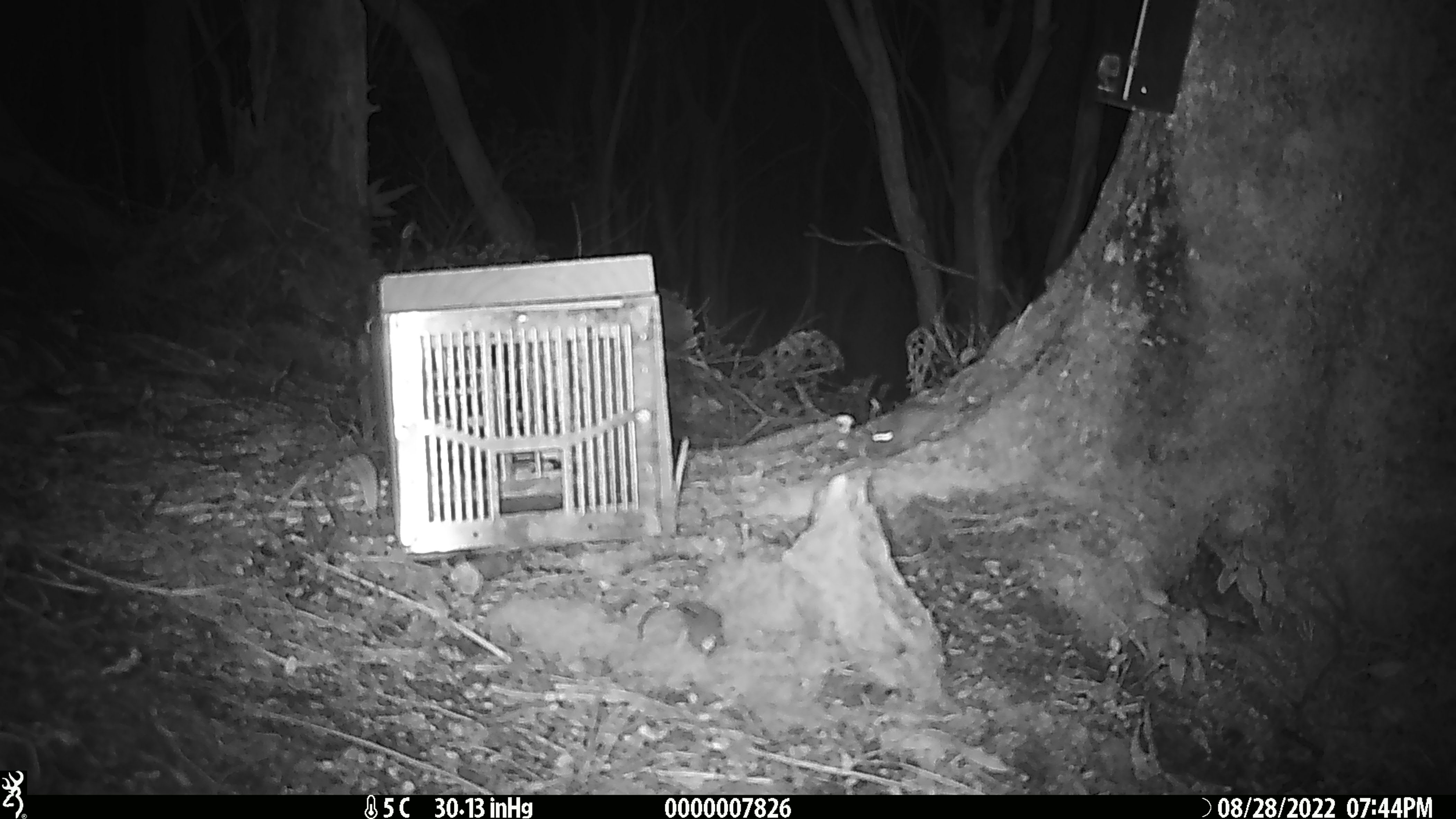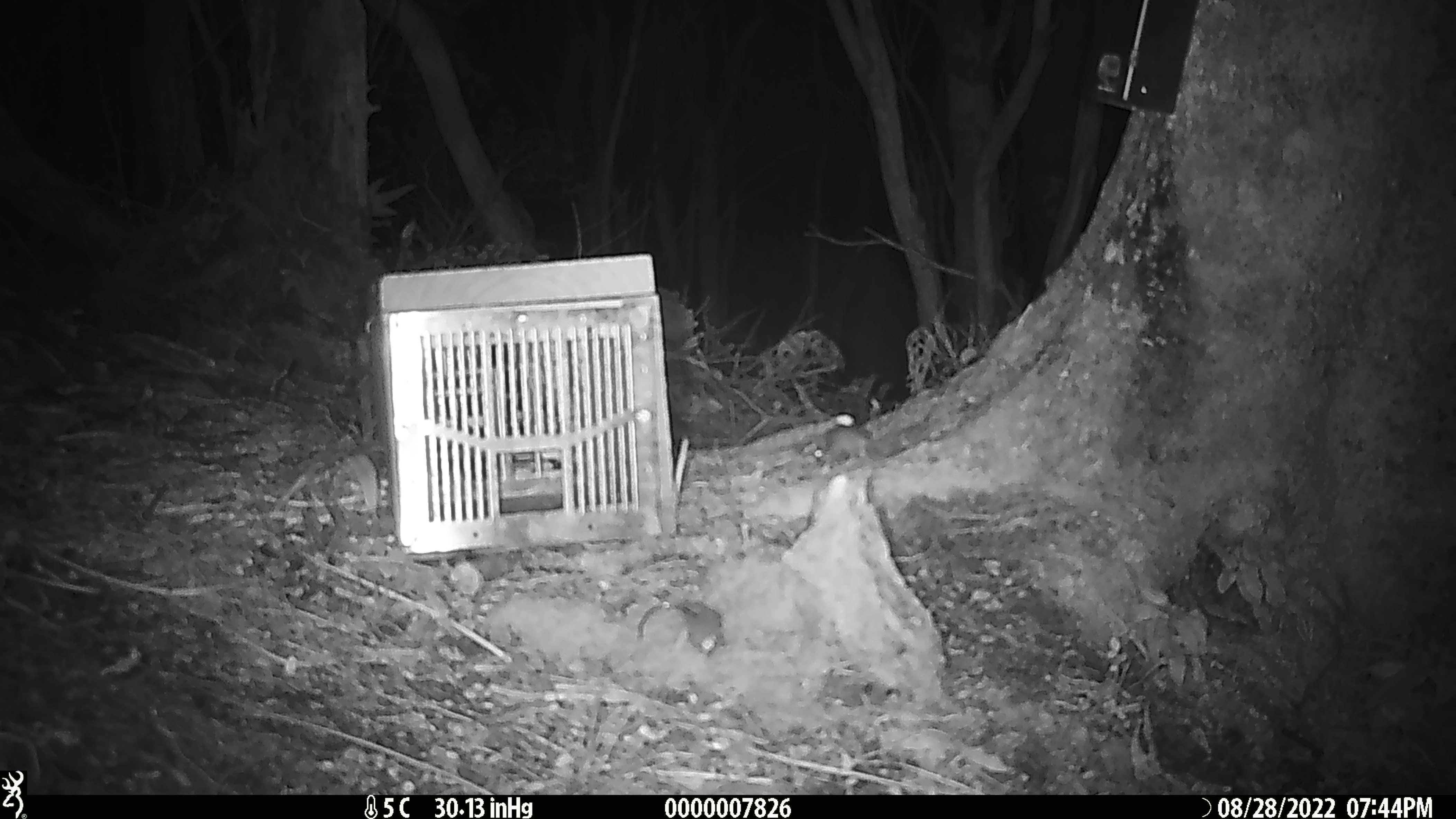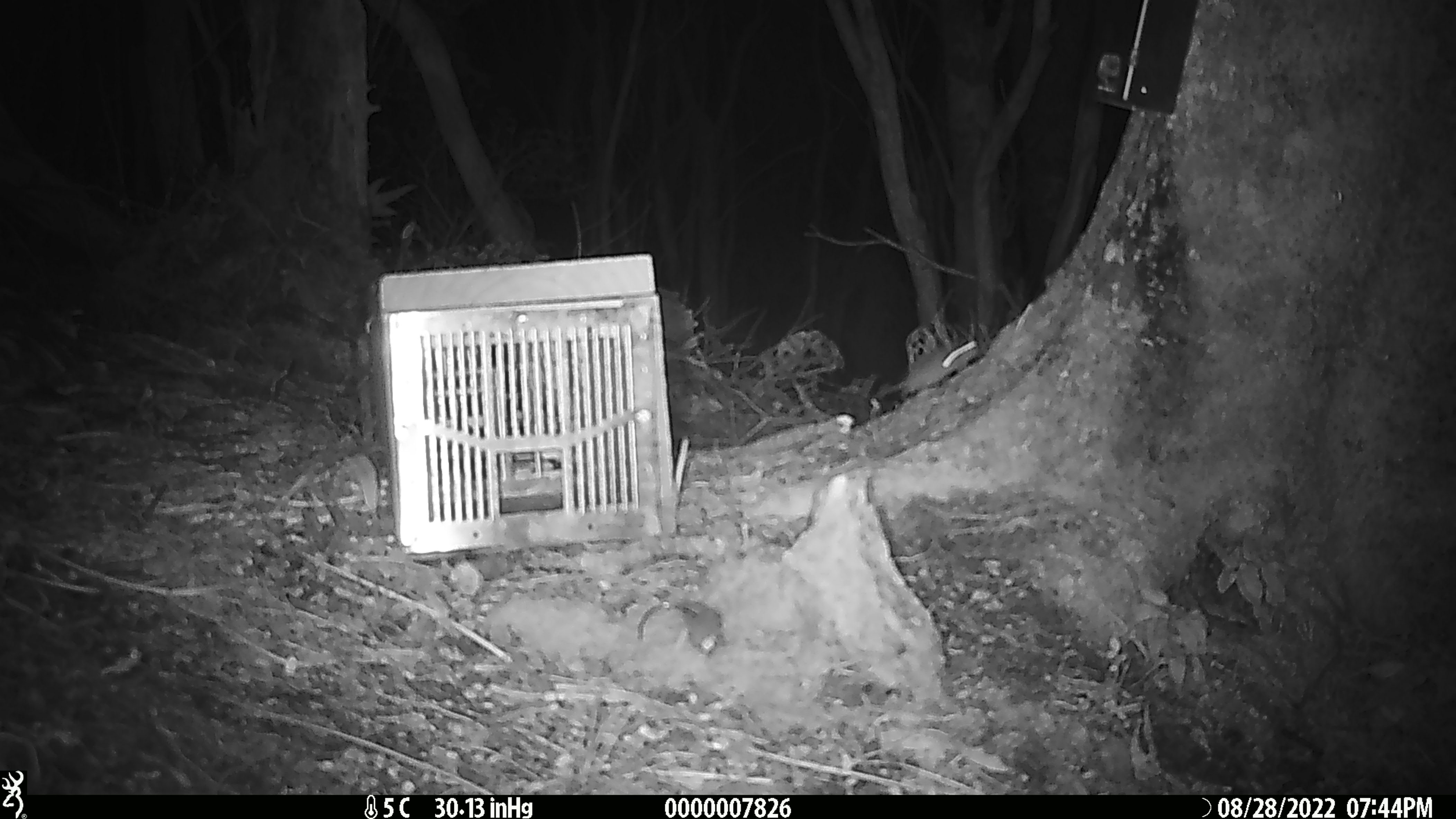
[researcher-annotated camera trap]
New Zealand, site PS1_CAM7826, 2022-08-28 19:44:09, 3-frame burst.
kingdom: Animalia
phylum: Chordata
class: Mammalia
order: Rodentia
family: Muridae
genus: Mus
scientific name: Mus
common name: mouse